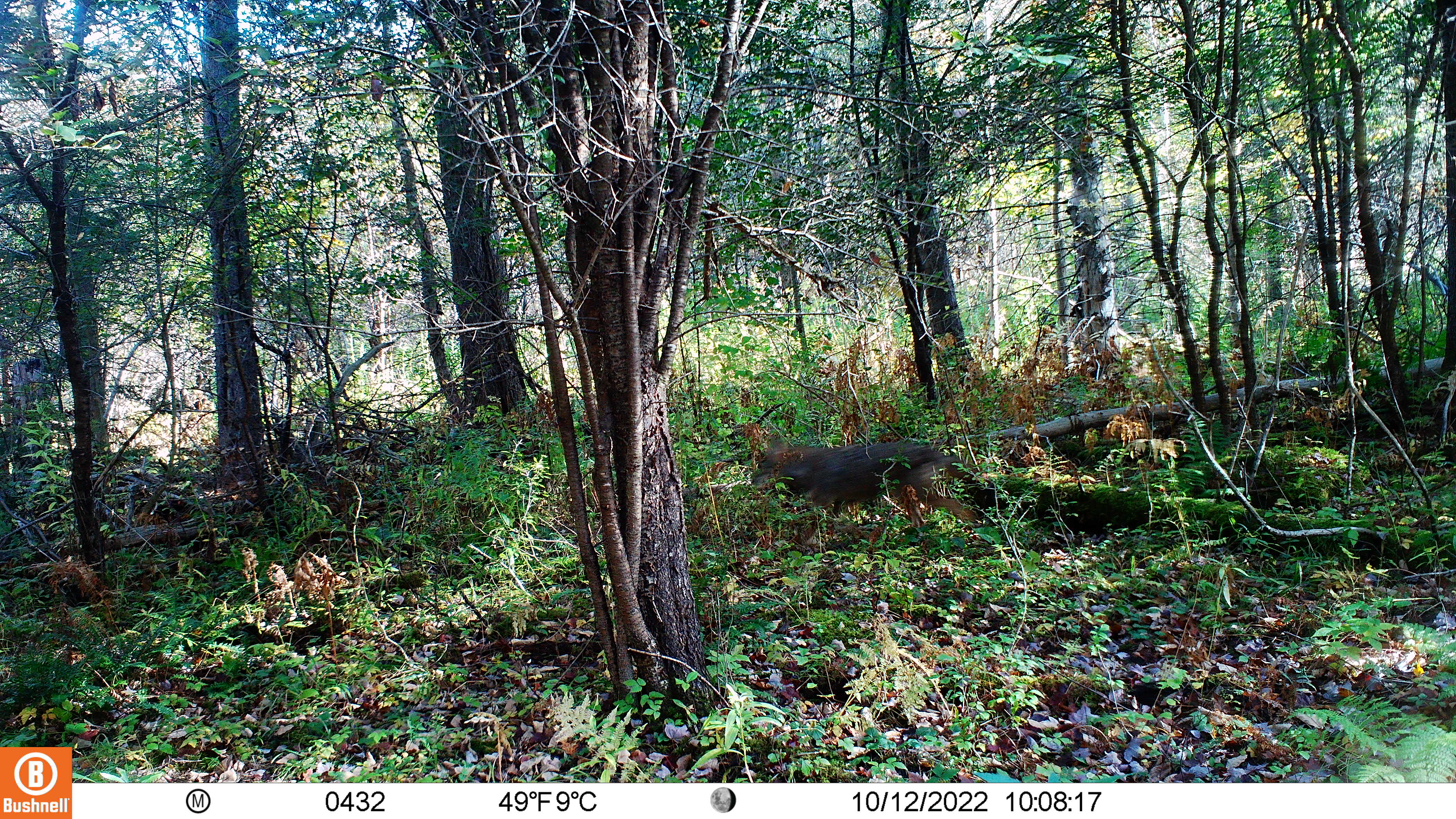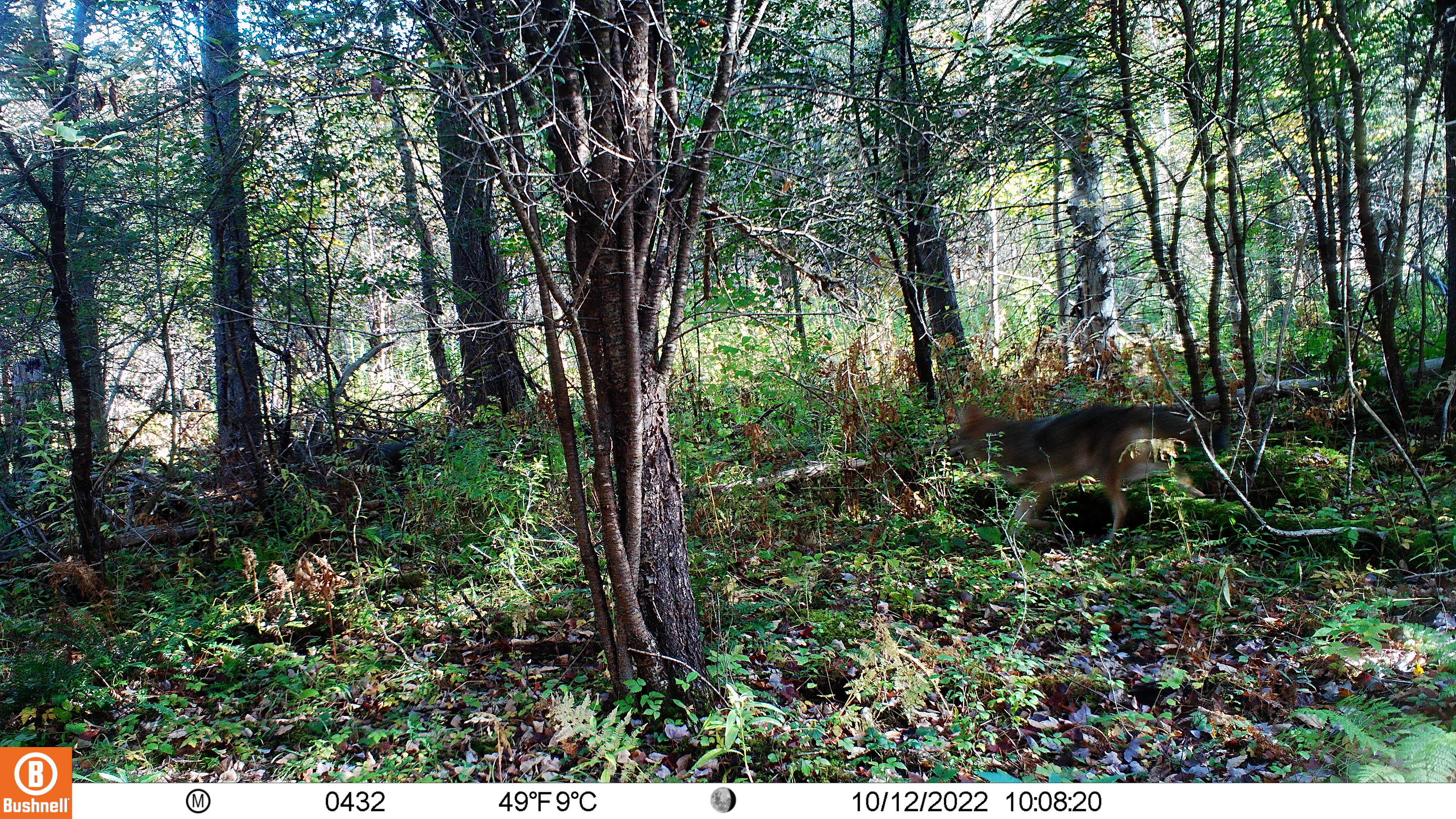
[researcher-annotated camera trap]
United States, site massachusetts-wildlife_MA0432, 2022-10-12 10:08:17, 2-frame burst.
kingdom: Animalia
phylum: Chordata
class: Mammalia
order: Carnivora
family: Canidae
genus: Canis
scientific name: Canis latrans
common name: coyote